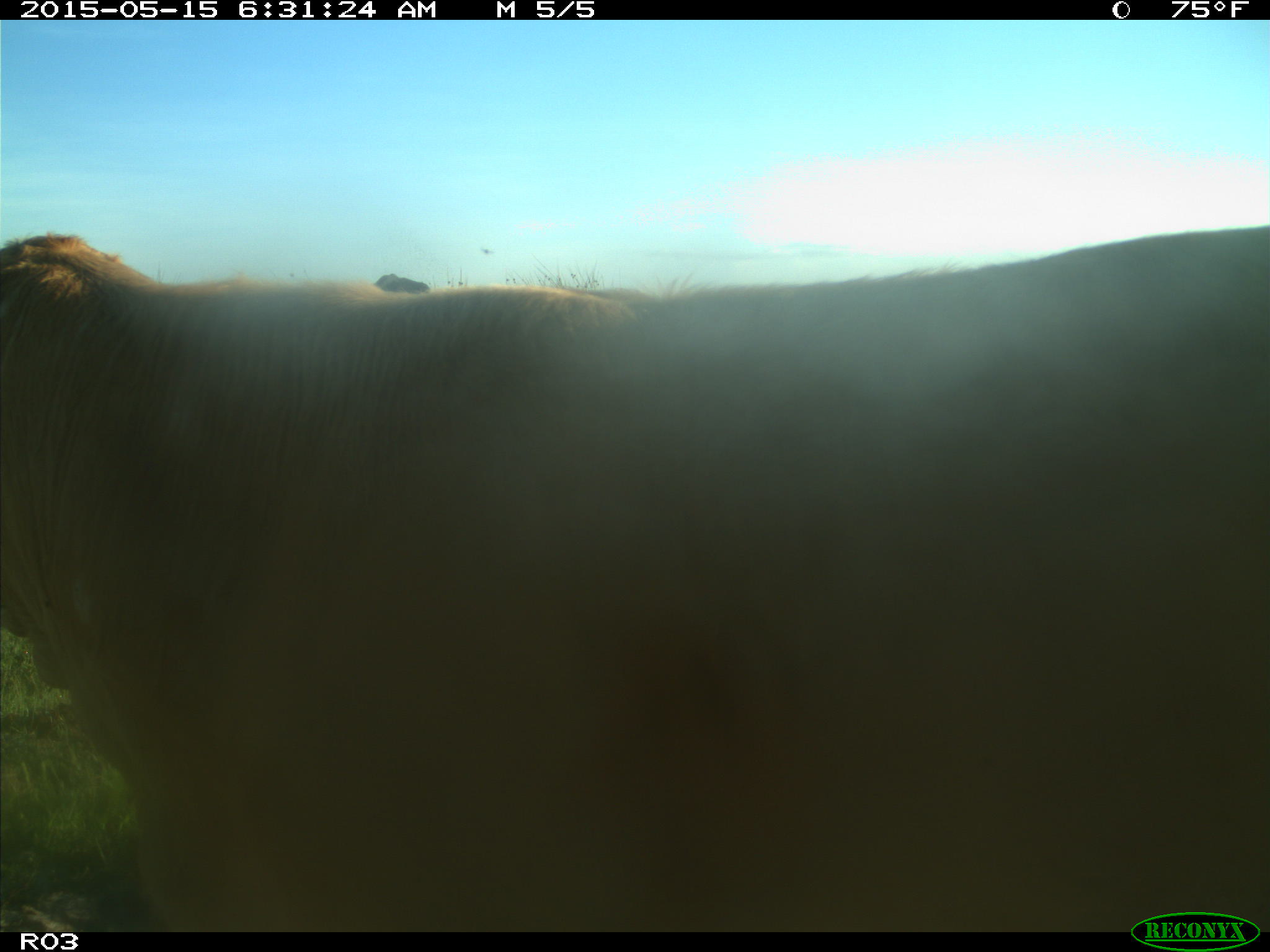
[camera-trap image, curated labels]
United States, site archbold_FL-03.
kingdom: Animalia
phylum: Chordata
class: Mammalia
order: Artiodactyla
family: Bovidae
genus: Bos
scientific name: Bos taurus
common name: domestic cow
Bos taurus (domestic cow).